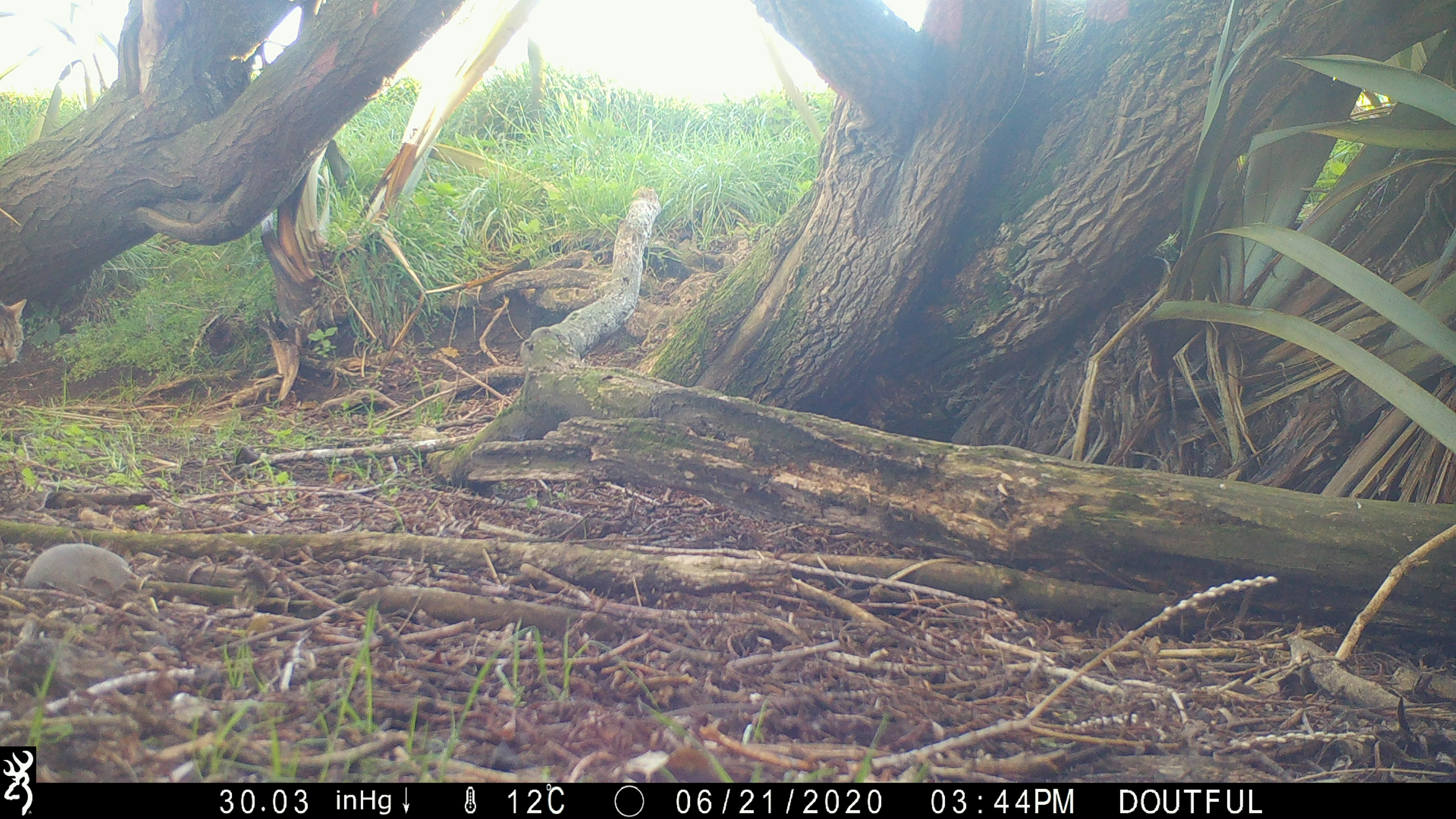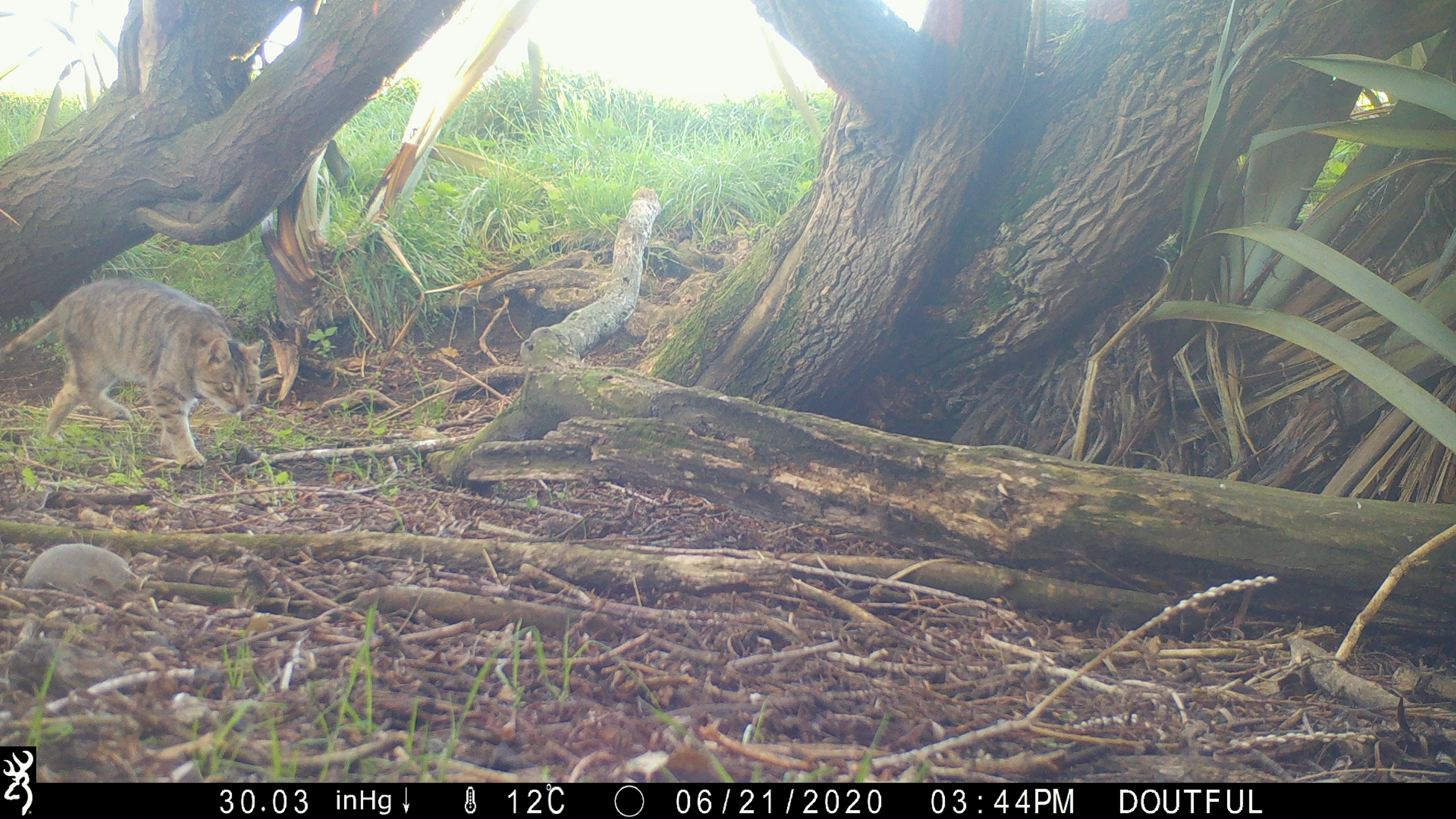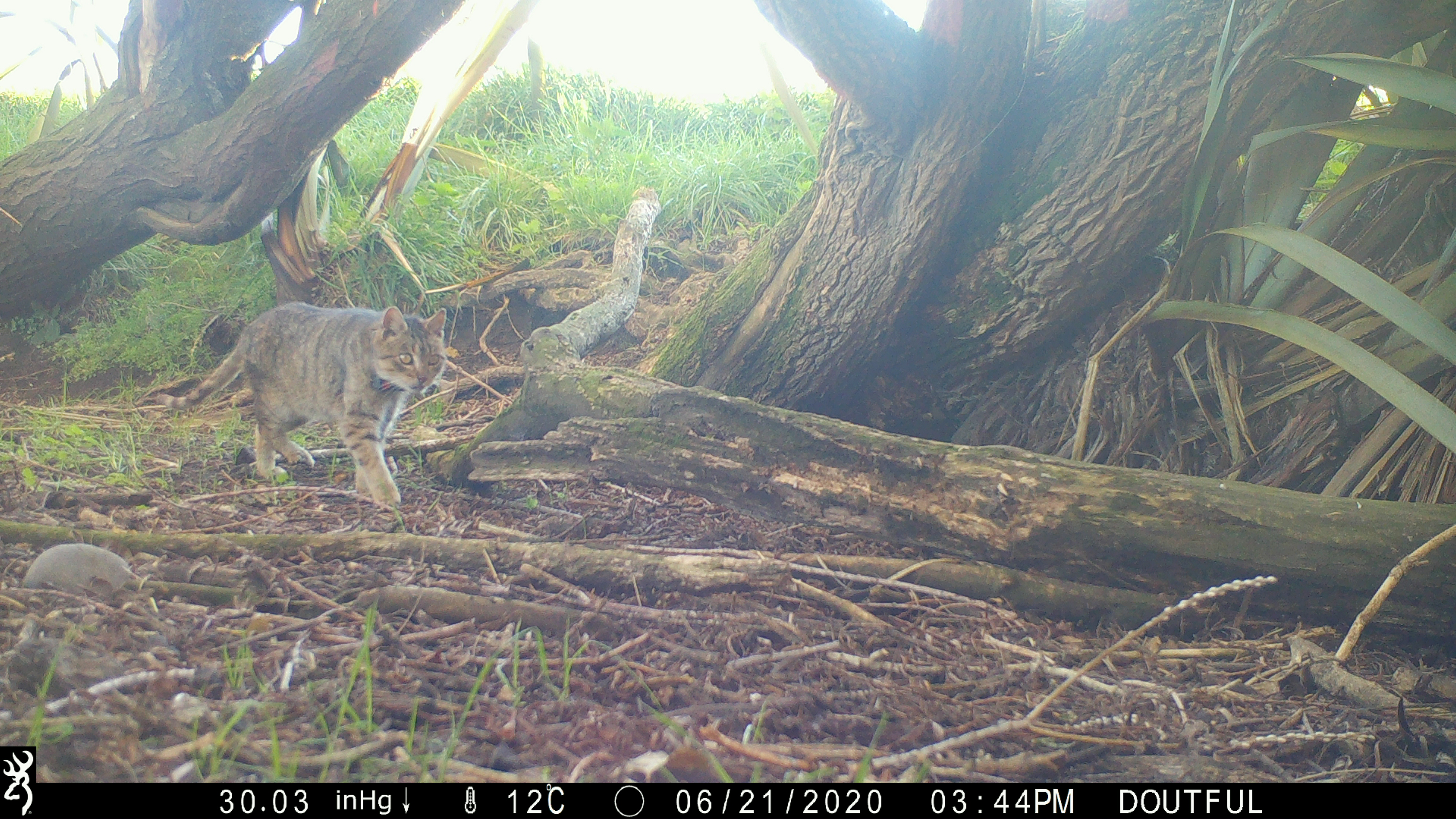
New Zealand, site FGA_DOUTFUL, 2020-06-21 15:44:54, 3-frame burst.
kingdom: Animalia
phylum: Chordata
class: Mammalia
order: Carnivora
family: Felidae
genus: Felis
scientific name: Felis catus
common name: domestic cat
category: cat